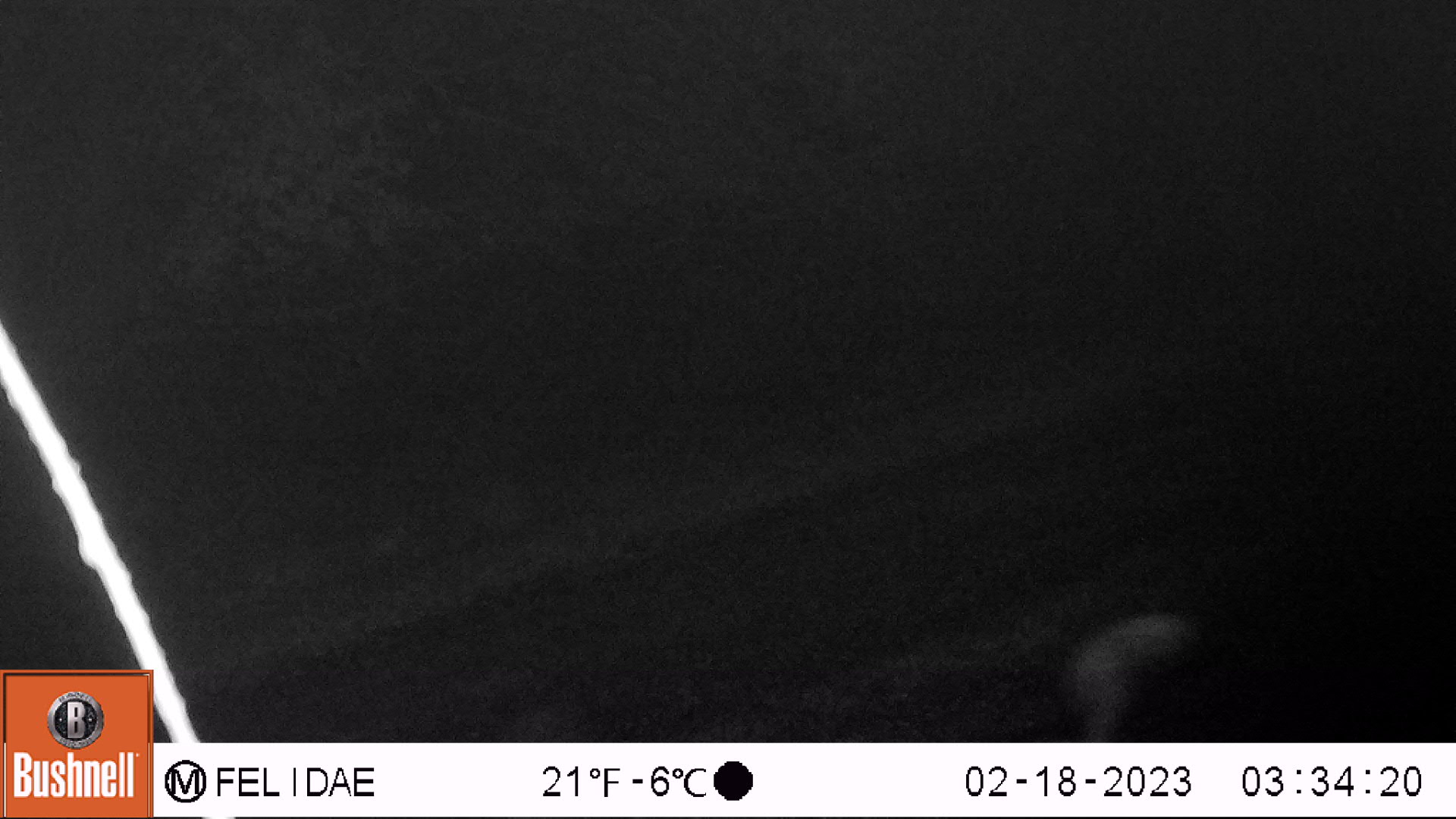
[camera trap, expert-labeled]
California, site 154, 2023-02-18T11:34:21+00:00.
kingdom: Animalia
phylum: Chordata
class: Mammalia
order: Carnivora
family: Mephitidae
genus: Mephitis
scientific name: Mephitis mephitis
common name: striped skunk